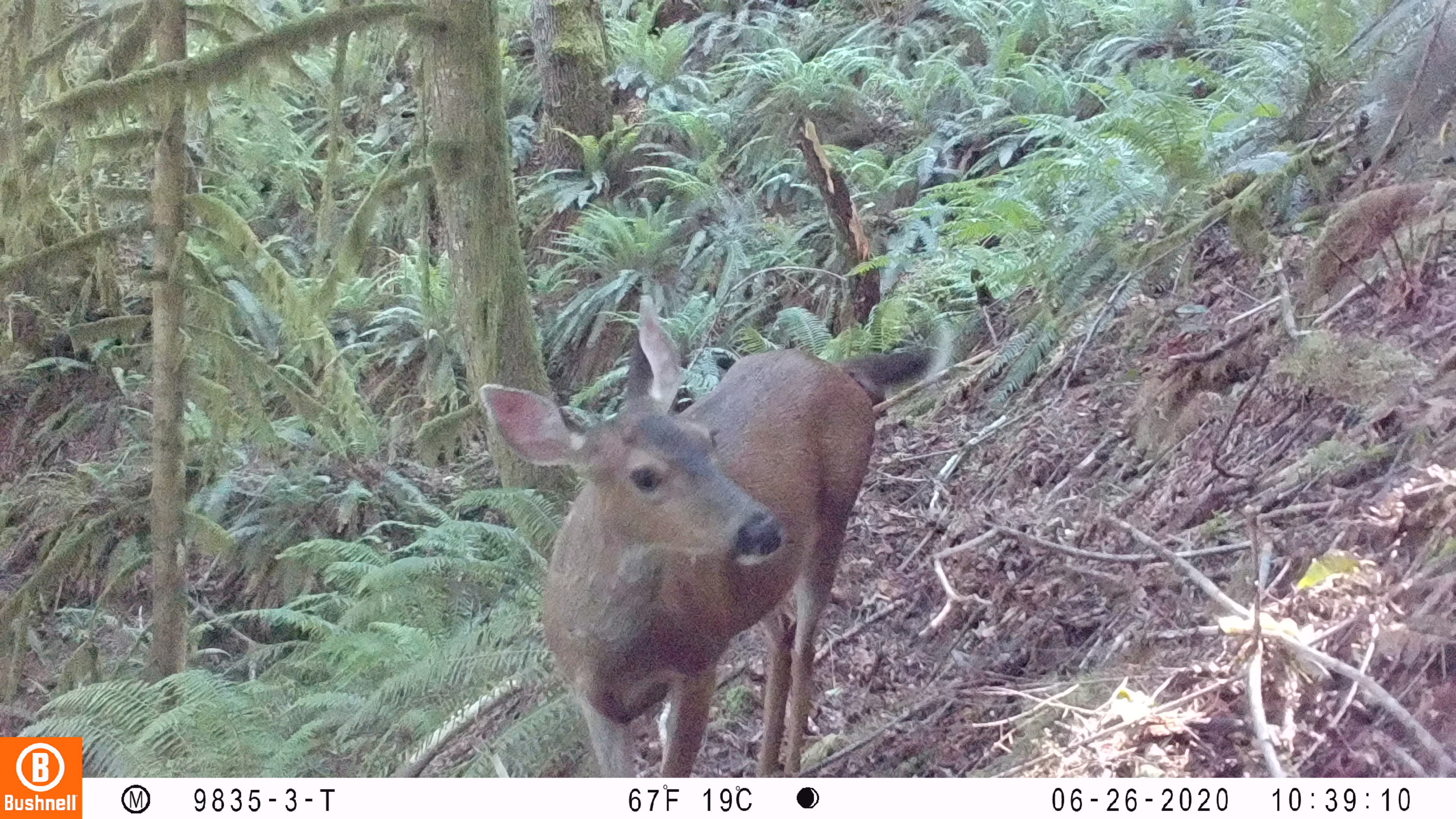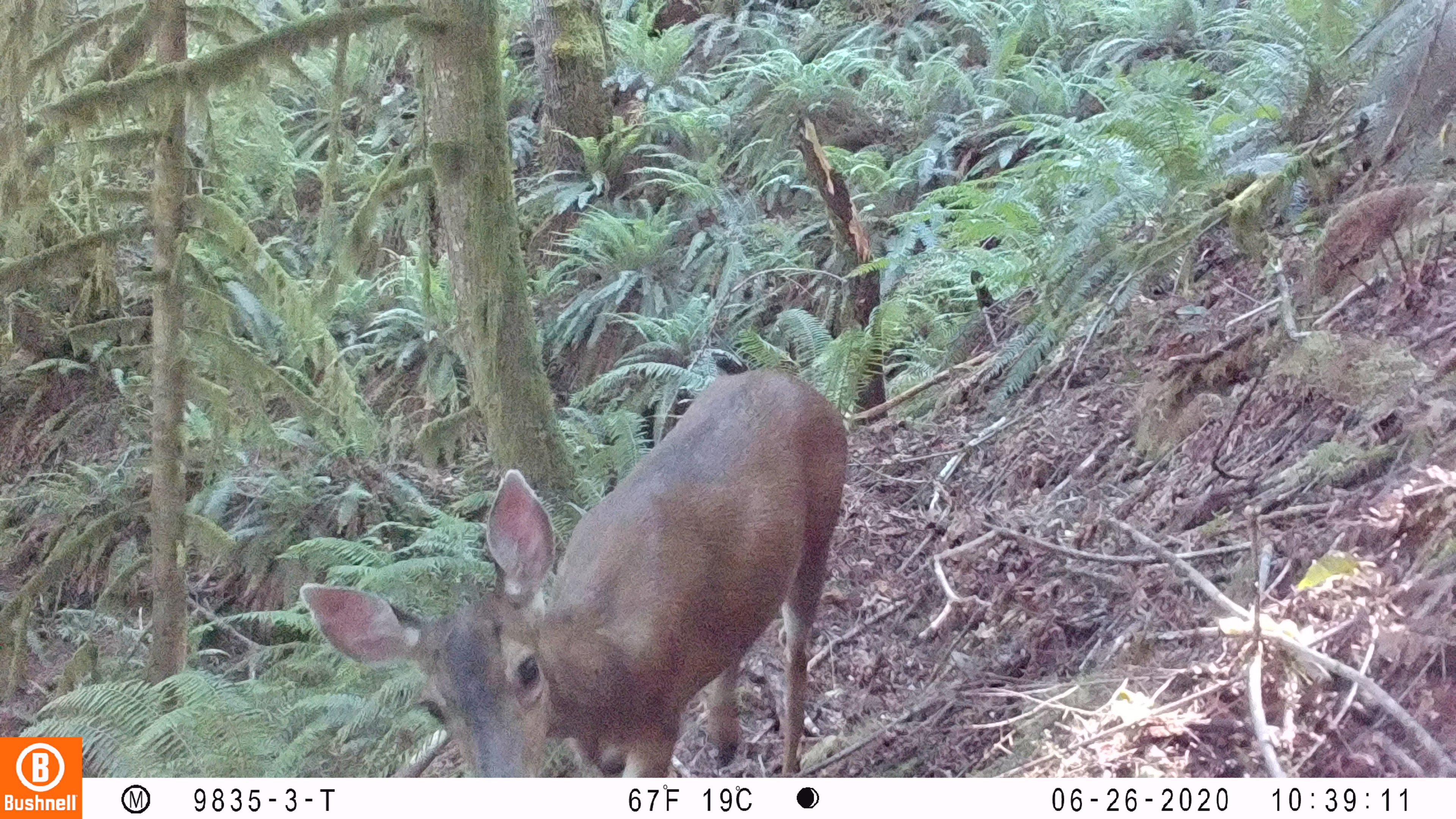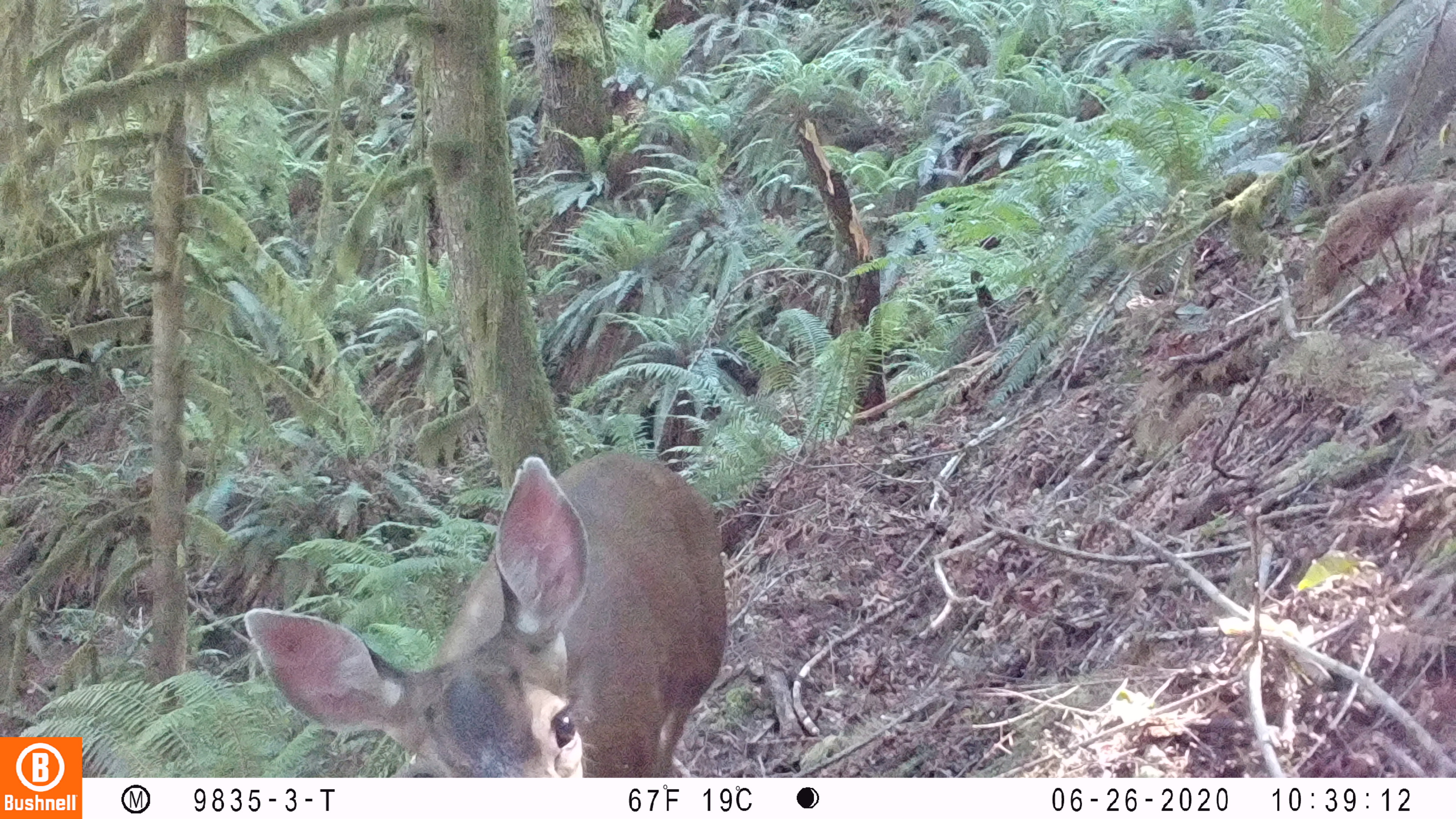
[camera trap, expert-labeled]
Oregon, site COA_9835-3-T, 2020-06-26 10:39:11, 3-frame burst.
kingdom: Animalia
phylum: Chordata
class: Mammalia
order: Artiodactyla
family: Cervidae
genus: Odocoileus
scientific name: Odocoileus hemionus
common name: black-tailed deer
Black-tailed deer (Odocoileus hemionus).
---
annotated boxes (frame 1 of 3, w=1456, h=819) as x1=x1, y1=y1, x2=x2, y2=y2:
black-tailed deer: x1=472, y1=294, x2=973, y2=766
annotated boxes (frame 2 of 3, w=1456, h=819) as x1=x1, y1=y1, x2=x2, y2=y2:
black-tailed deer: x1=296, y1=355, x2=855, y2=772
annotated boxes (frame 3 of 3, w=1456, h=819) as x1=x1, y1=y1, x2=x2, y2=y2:
black-tailed deer: x1=235, y1=429, x2=736, y2=774